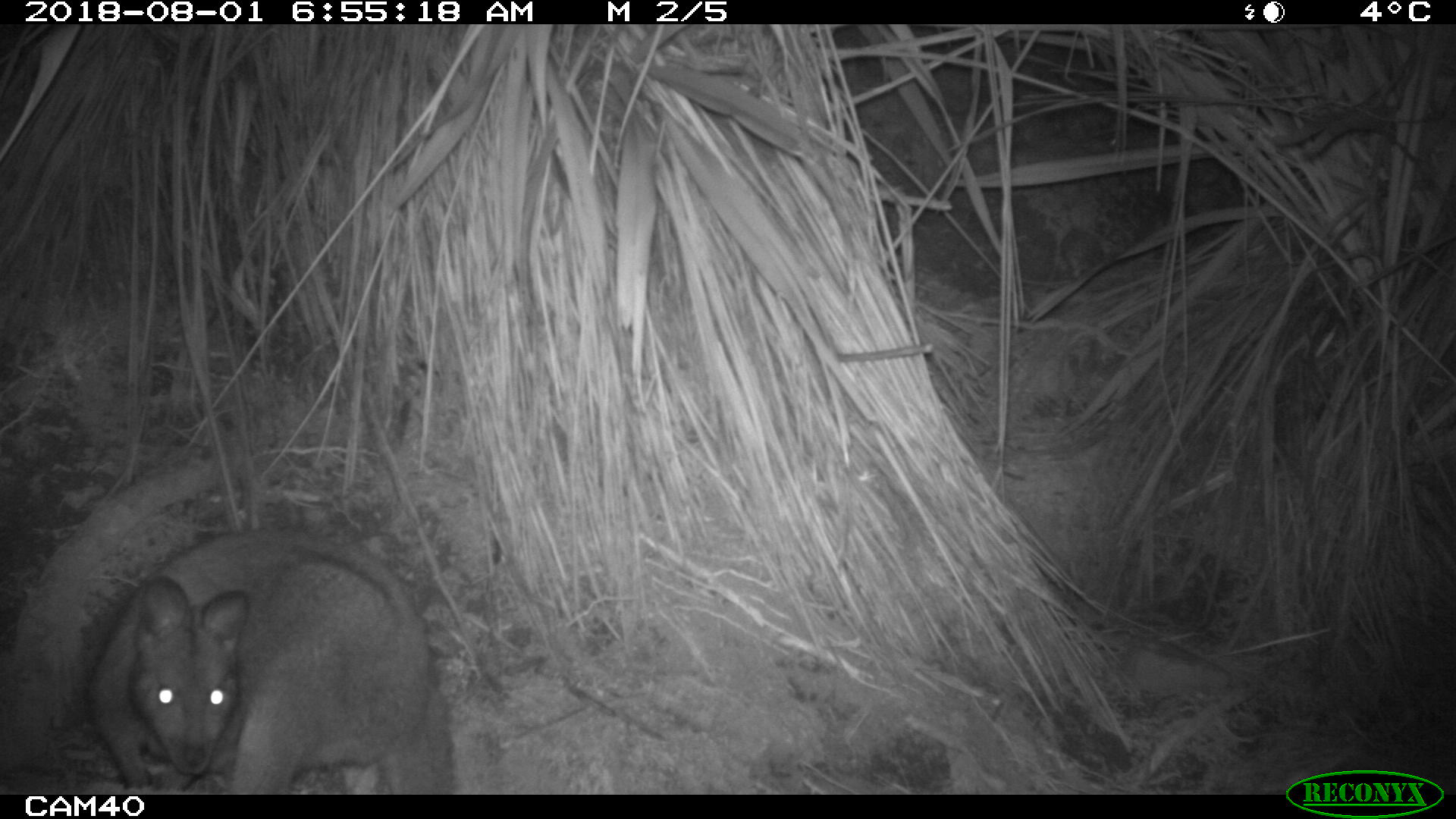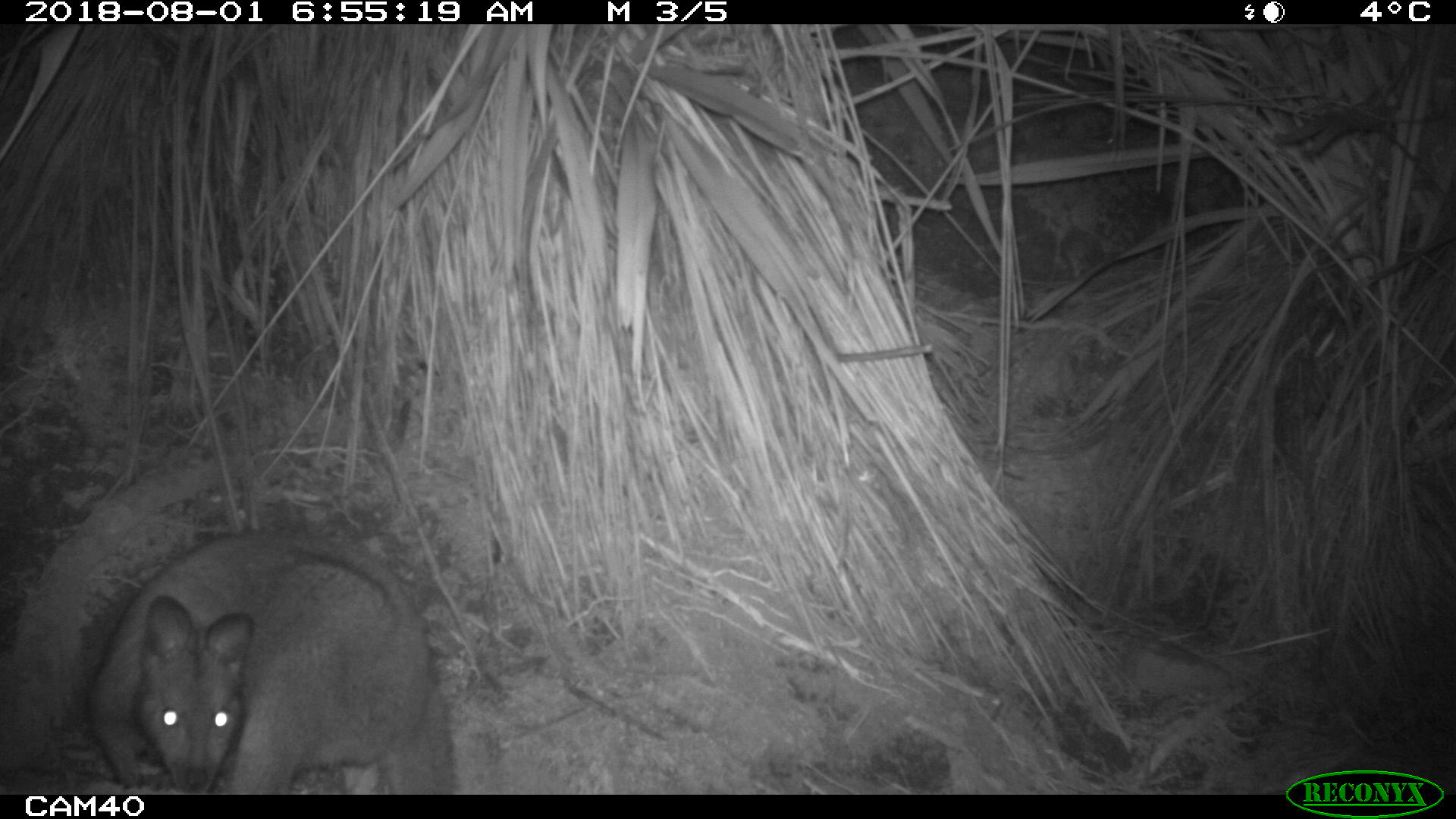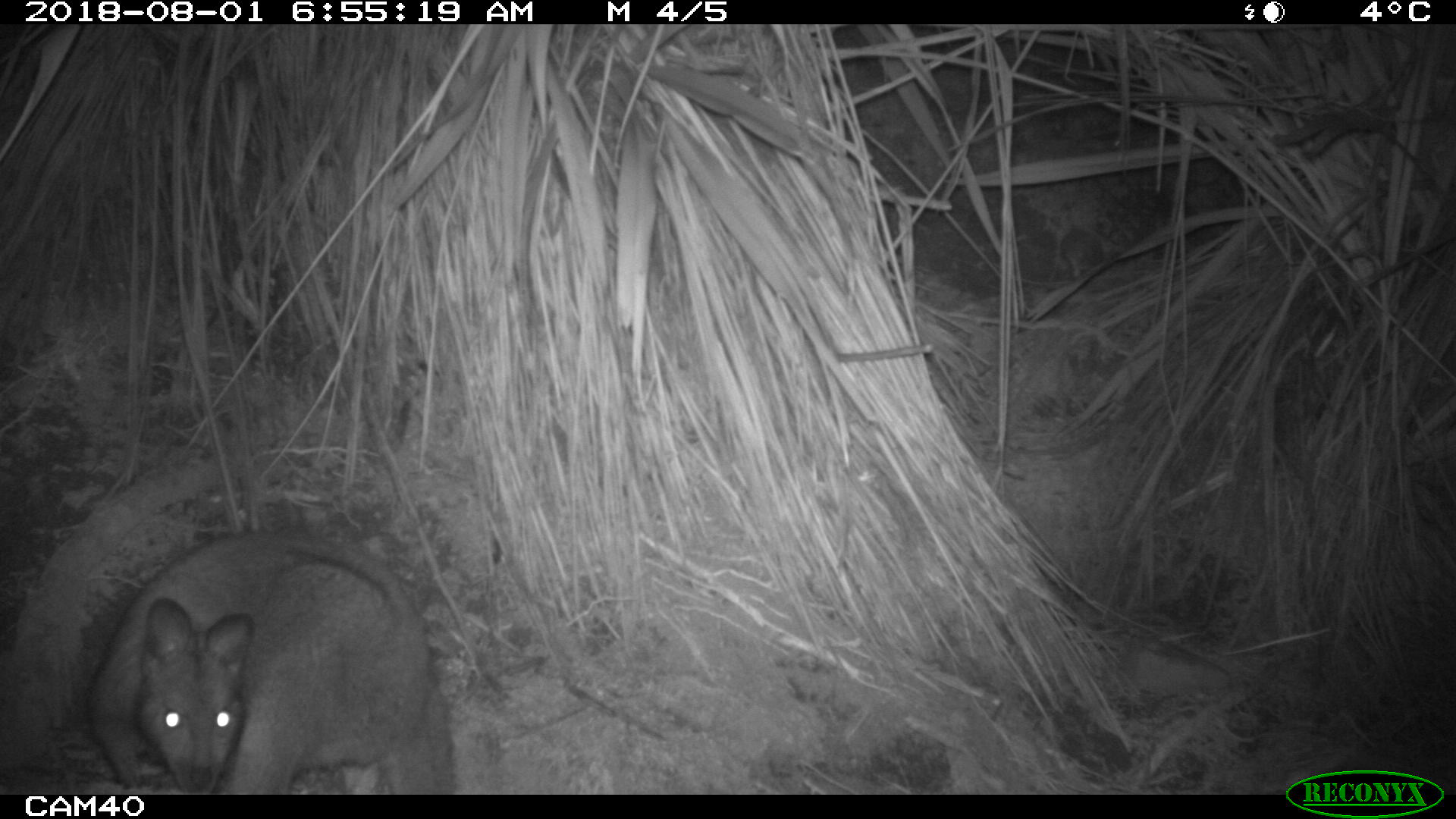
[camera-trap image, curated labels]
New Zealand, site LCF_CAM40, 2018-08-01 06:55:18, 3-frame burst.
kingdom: Animalia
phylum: Chordata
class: Mammalia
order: Diprotodontia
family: Macropodidae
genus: Notamacropus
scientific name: Notamacropus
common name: wallaby